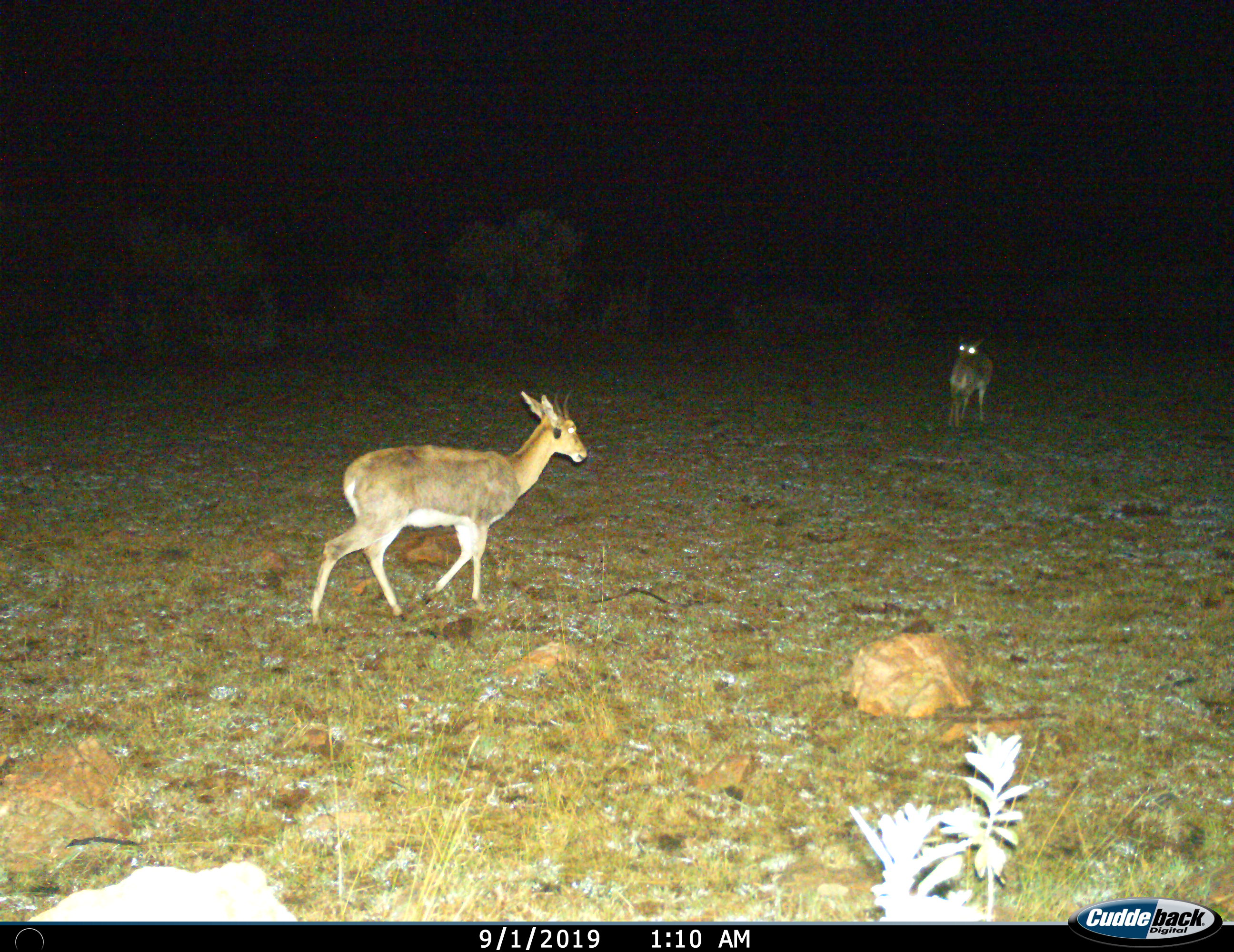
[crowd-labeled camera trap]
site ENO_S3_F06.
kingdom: Animalia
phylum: Chordata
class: Mammalia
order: Artiodactyla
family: Bovidae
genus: Redunca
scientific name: Redunca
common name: reedbuck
Reedbuck (Redunca), count 2. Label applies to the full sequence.